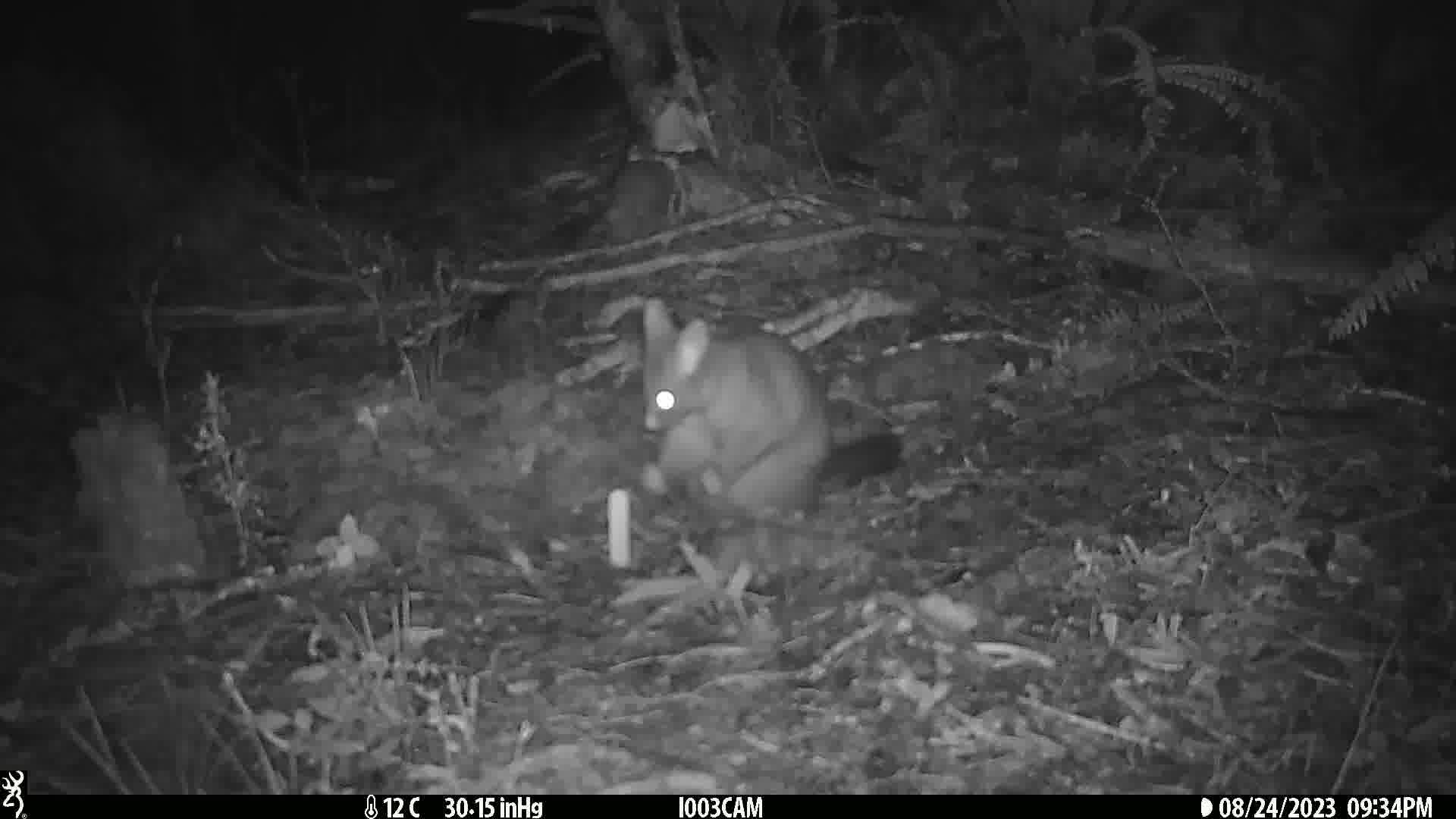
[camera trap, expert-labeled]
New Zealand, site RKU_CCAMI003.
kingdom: Animalia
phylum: Chordata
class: Mammalia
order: Diprotodontia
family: Phalangeridae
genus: Trichosurus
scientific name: Trichosurus vulpecula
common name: common brushtail possum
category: possum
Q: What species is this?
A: Possum (common brushtail possum) (Trichosurus vulpecula).